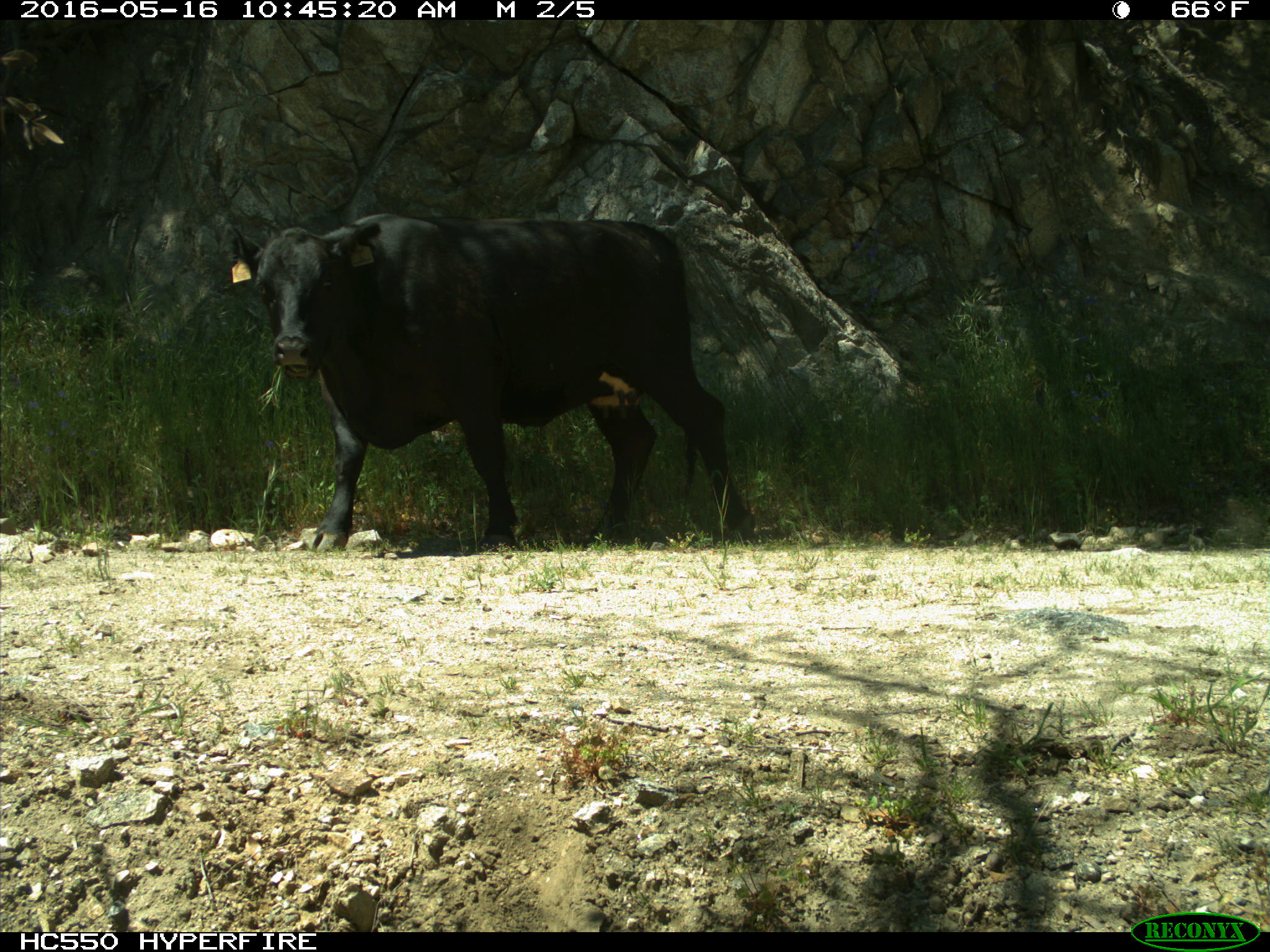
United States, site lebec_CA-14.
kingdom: Animalia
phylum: Chordata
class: Mammalia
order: Artiodactyla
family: Bovidae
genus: Bos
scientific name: Bos taurus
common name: domestic cow